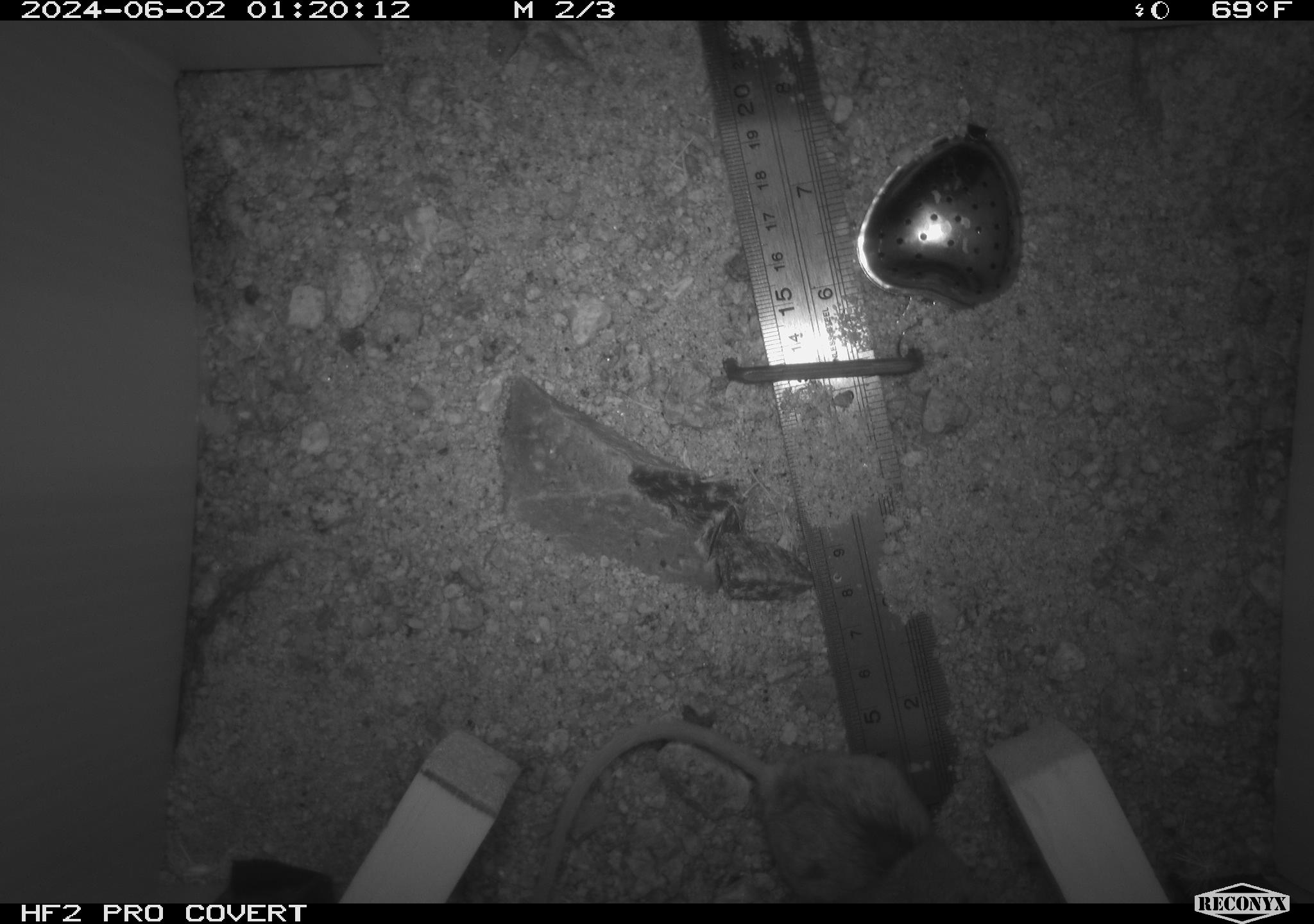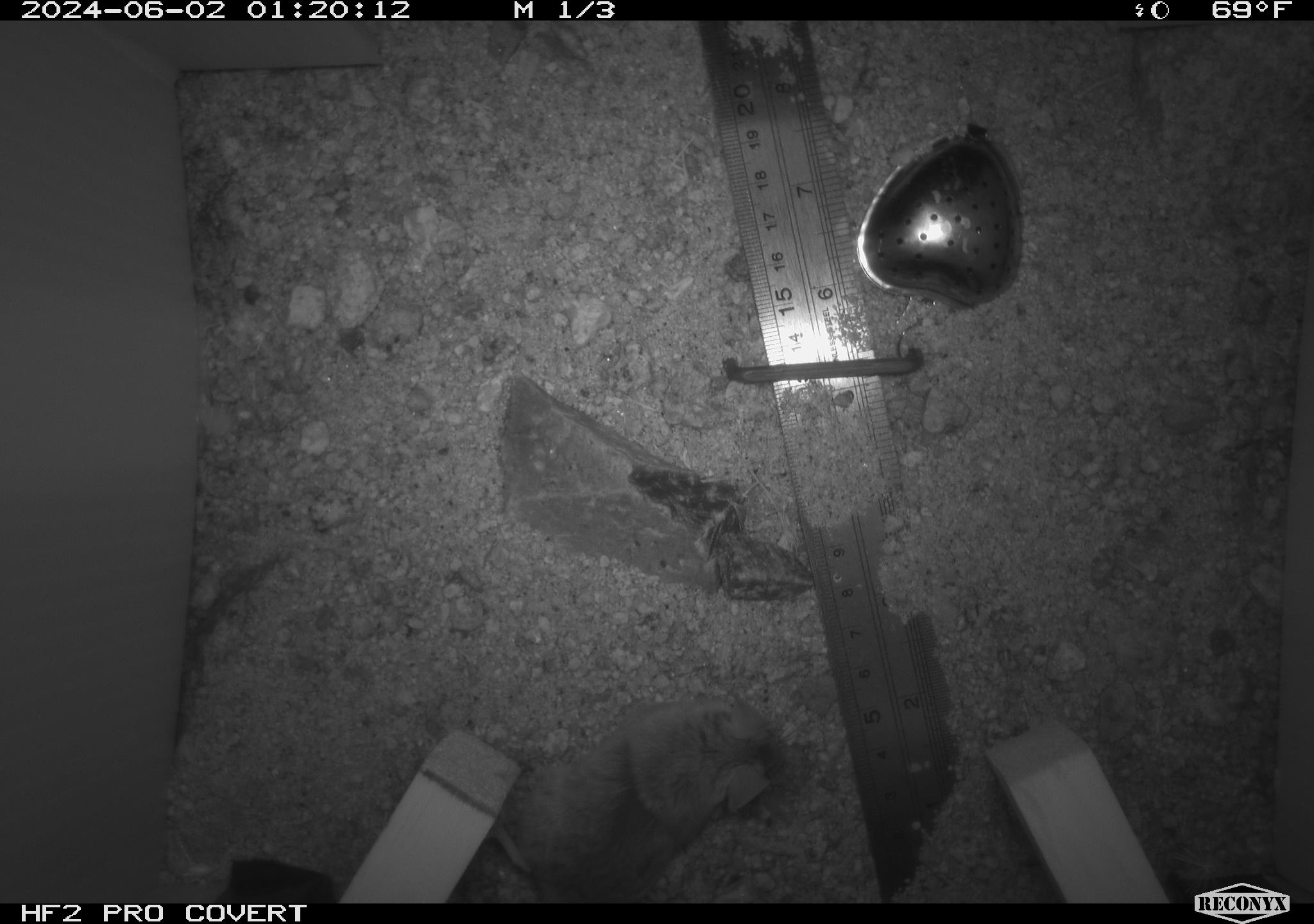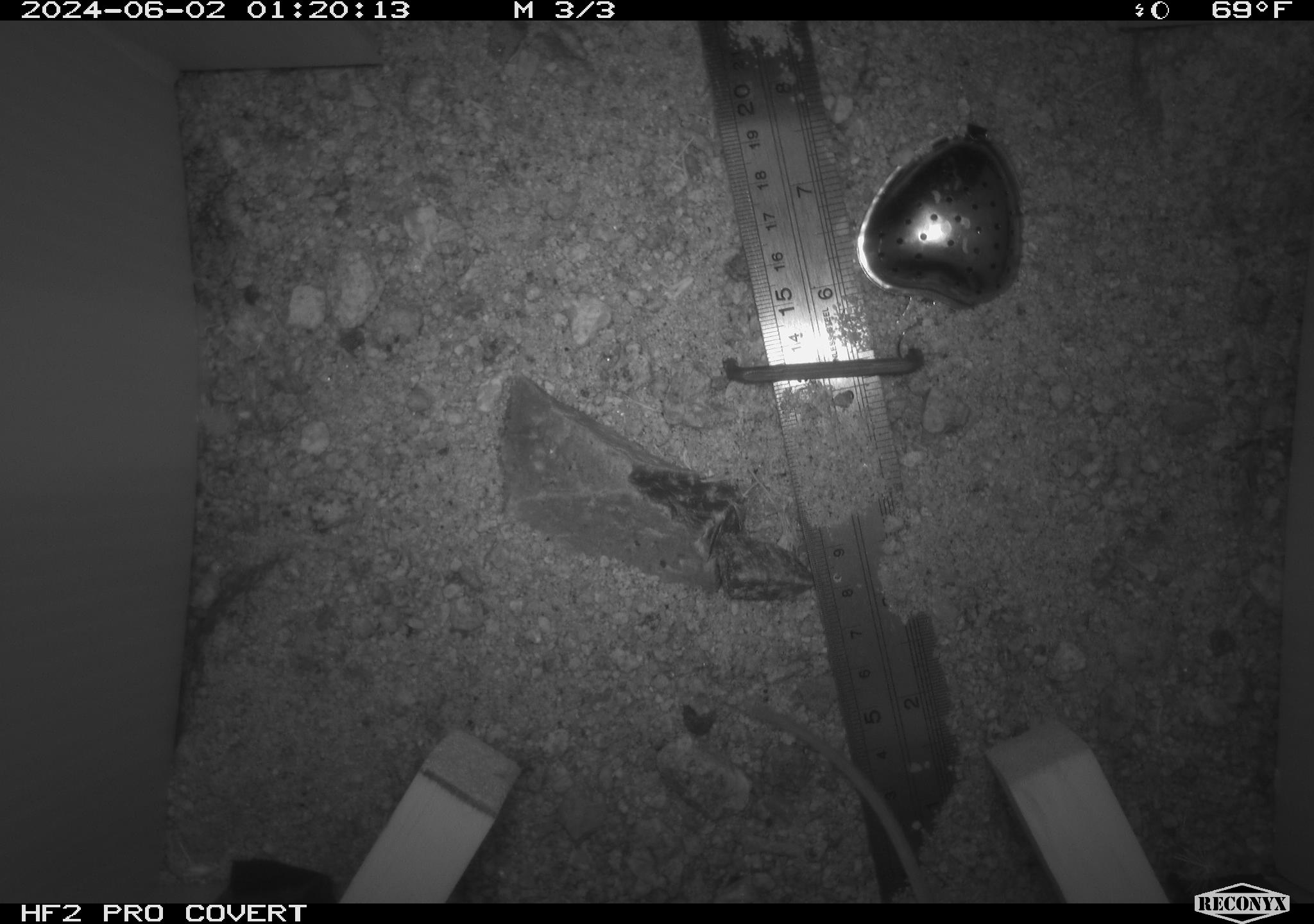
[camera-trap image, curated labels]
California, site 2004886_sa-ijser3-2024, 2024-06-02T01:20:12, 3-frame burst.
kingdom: Animalia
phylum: Chordata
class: Mammalia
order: Rodentia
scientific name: Rodentia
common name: mouse species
Mouse species (Rodentia).